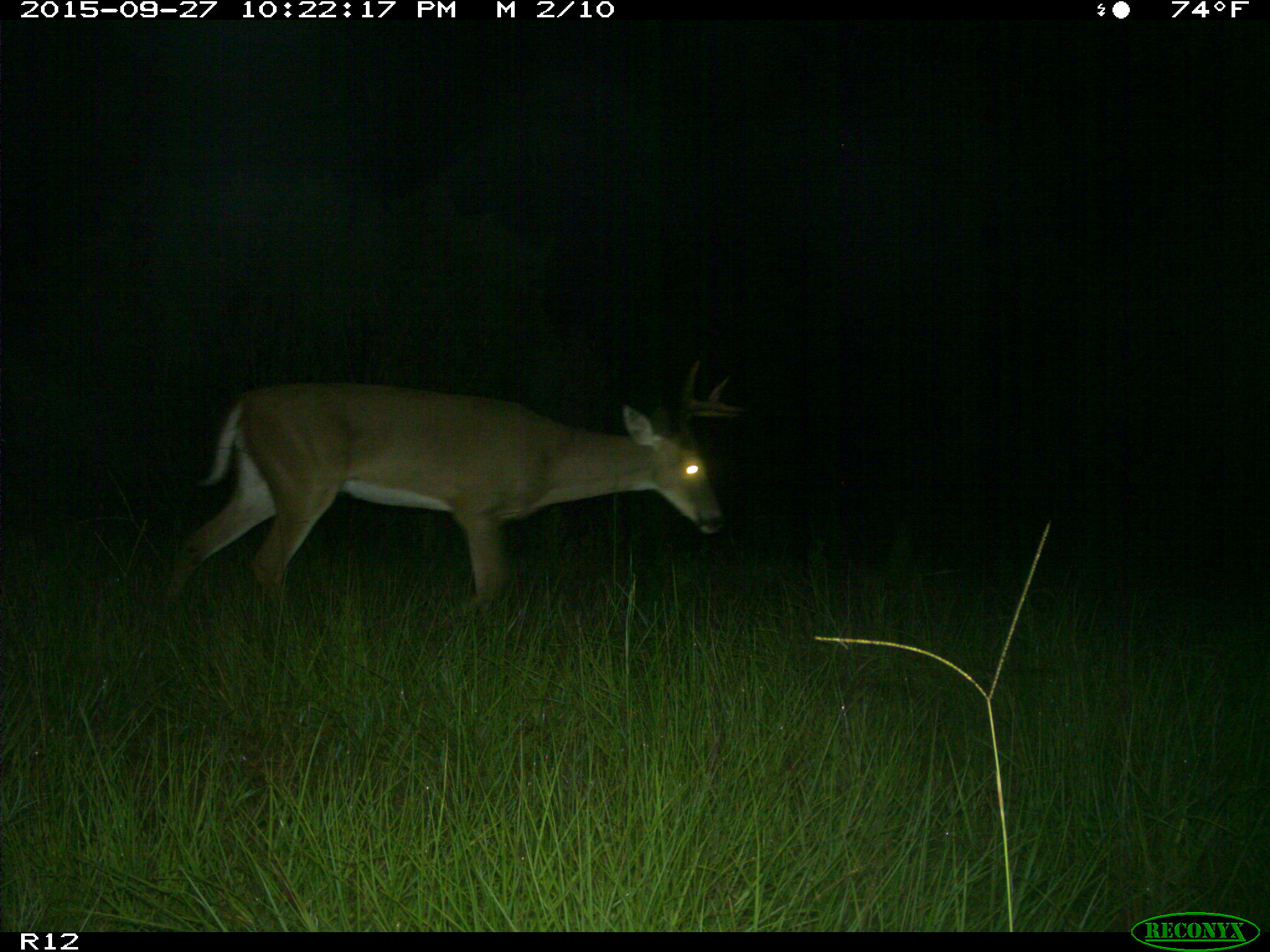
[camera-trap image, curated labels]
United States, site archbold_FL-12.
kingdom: Animalia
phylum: Chordata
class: Mammalia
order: Artiodactyla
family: Cervidae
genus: Odocoileus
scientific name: Odocoileus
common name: deer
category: unidentified deer